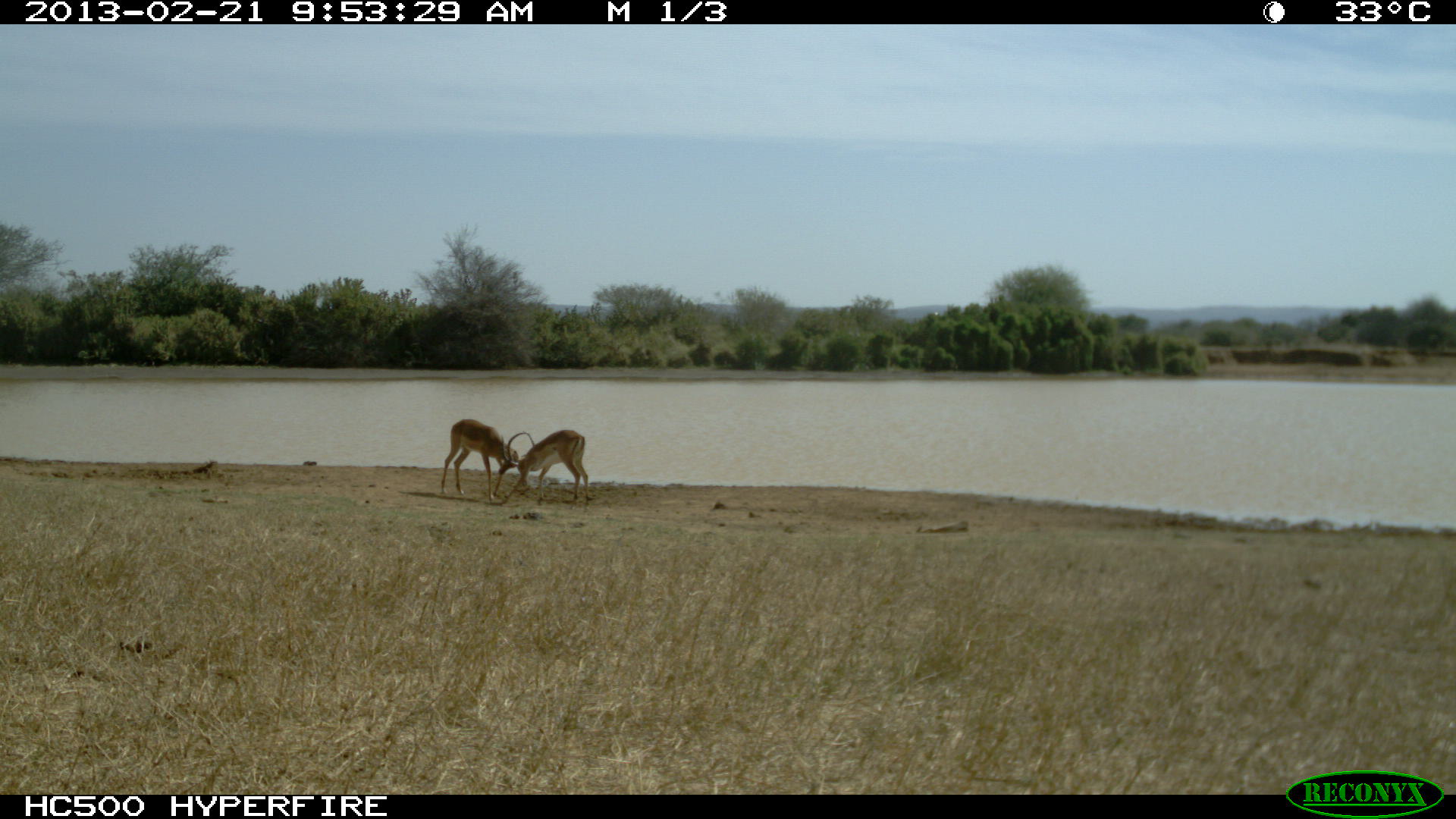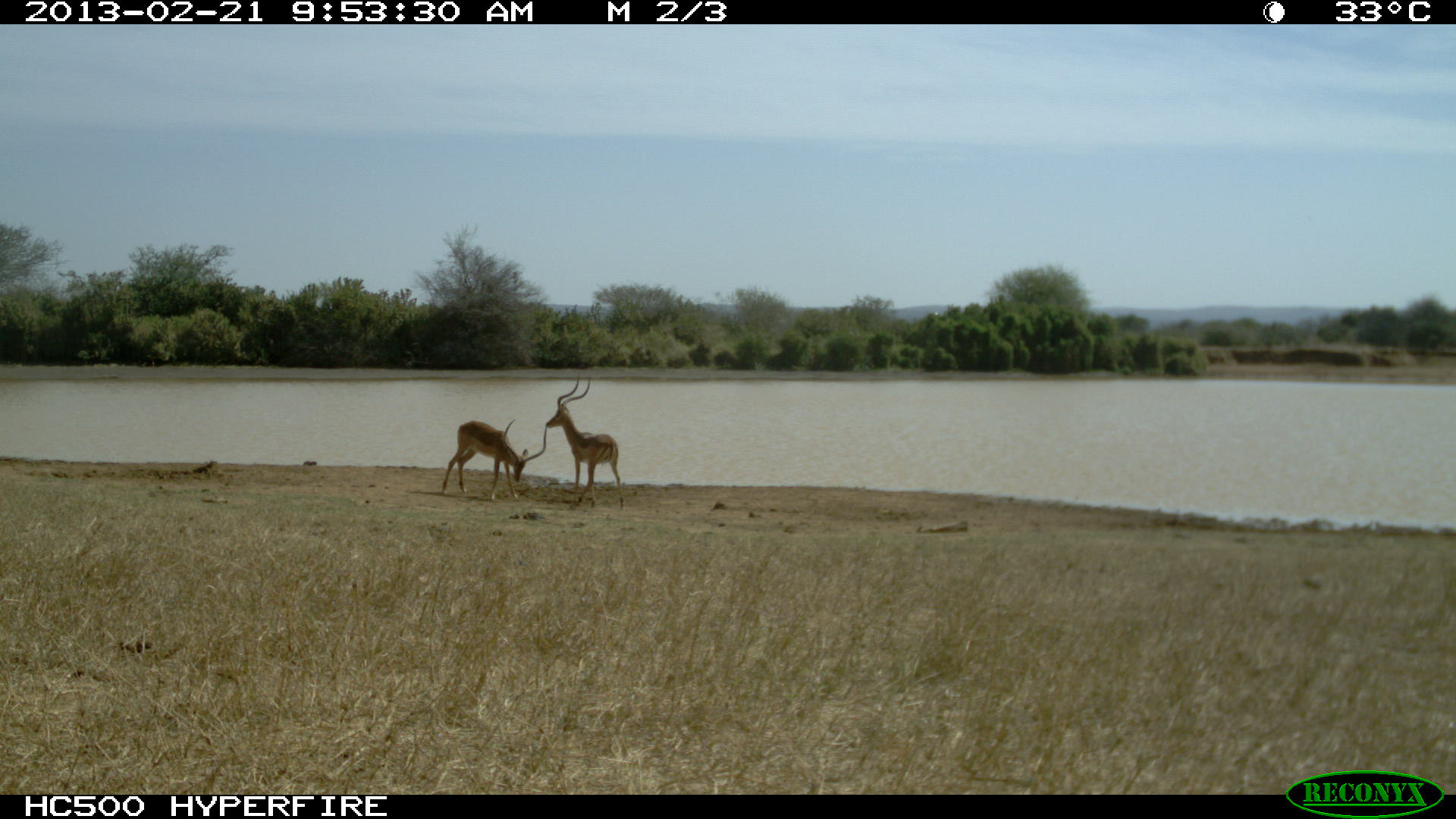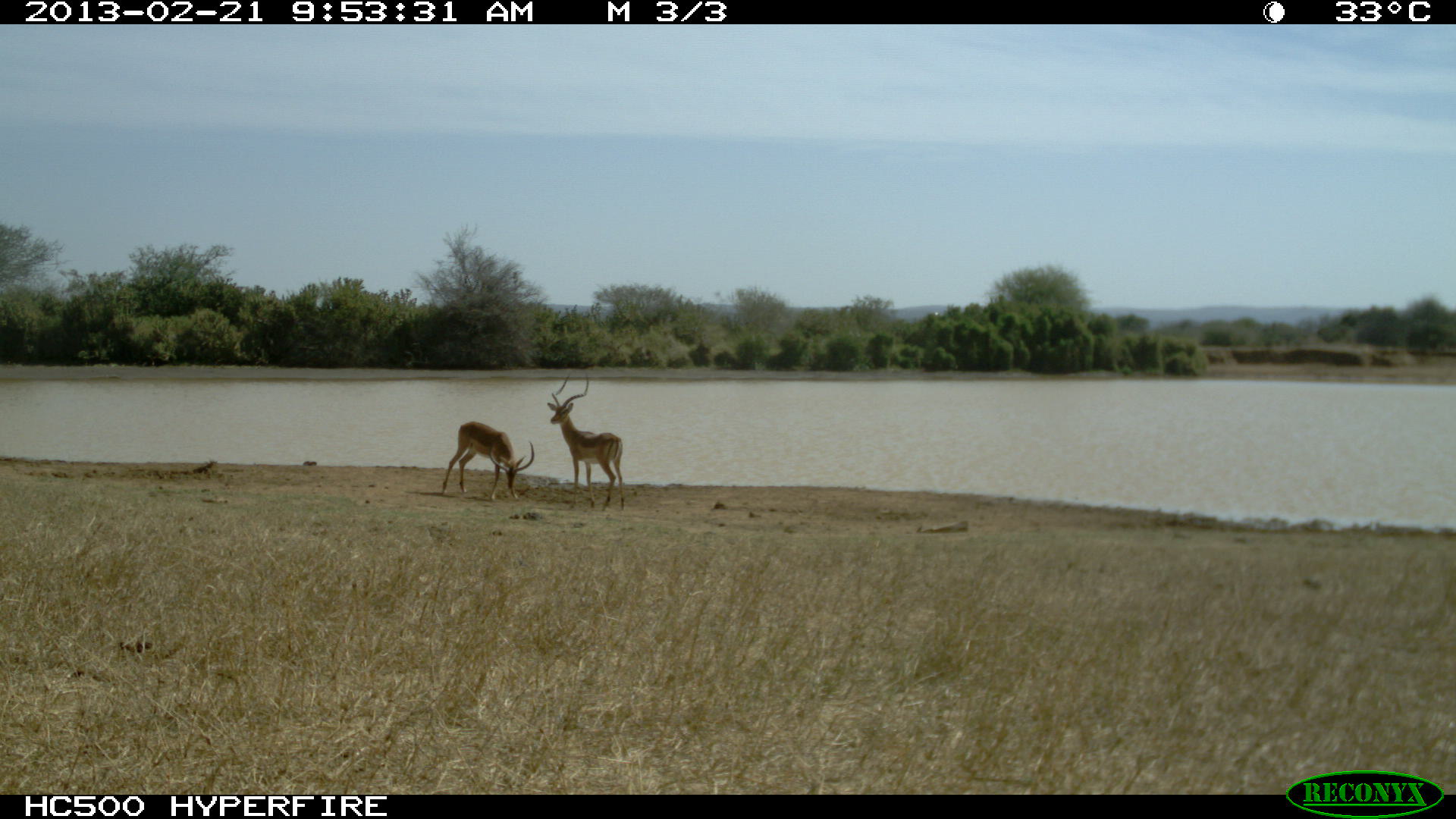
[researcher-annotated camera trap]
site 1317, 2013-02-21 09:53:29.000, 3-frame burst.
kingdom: Animalia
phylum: Chordata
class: Mammalia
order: Artiodactyla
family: Bovidae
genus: Aepyceros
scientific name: Aepyceros melampus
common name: impala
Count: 2.